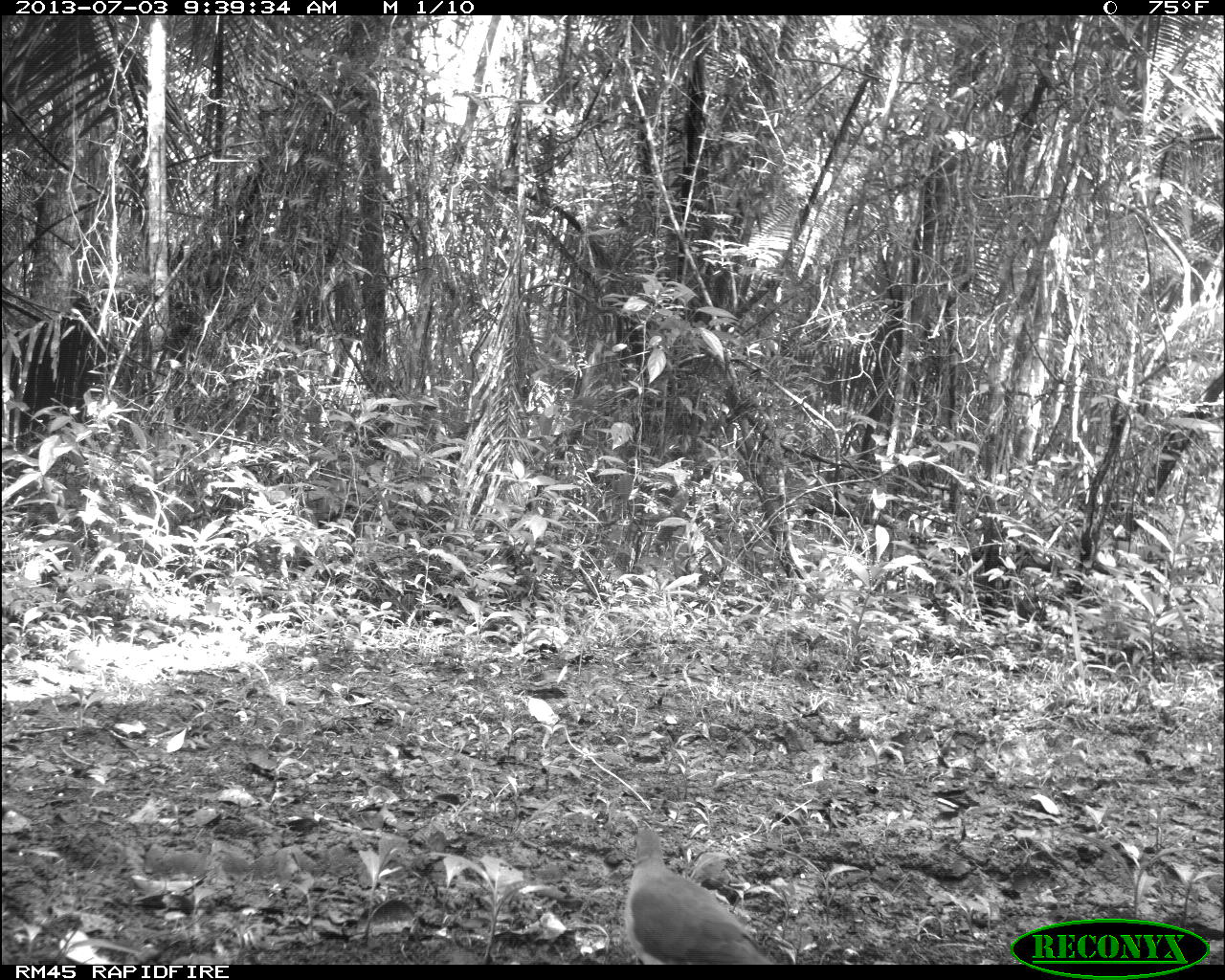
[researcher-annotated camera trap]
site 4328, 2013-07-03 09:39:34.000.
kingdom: Animalia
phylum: Chordata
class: Aves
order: Columbiformes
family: Columbidae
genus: Leptotila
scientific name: Leptotila plumbeiceps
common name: gray-headed dove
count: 1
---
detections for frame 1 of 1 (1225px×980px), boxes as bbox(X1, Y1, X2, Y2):
leptotila plumbeiceps: bbox(620, 825, 777, 964)